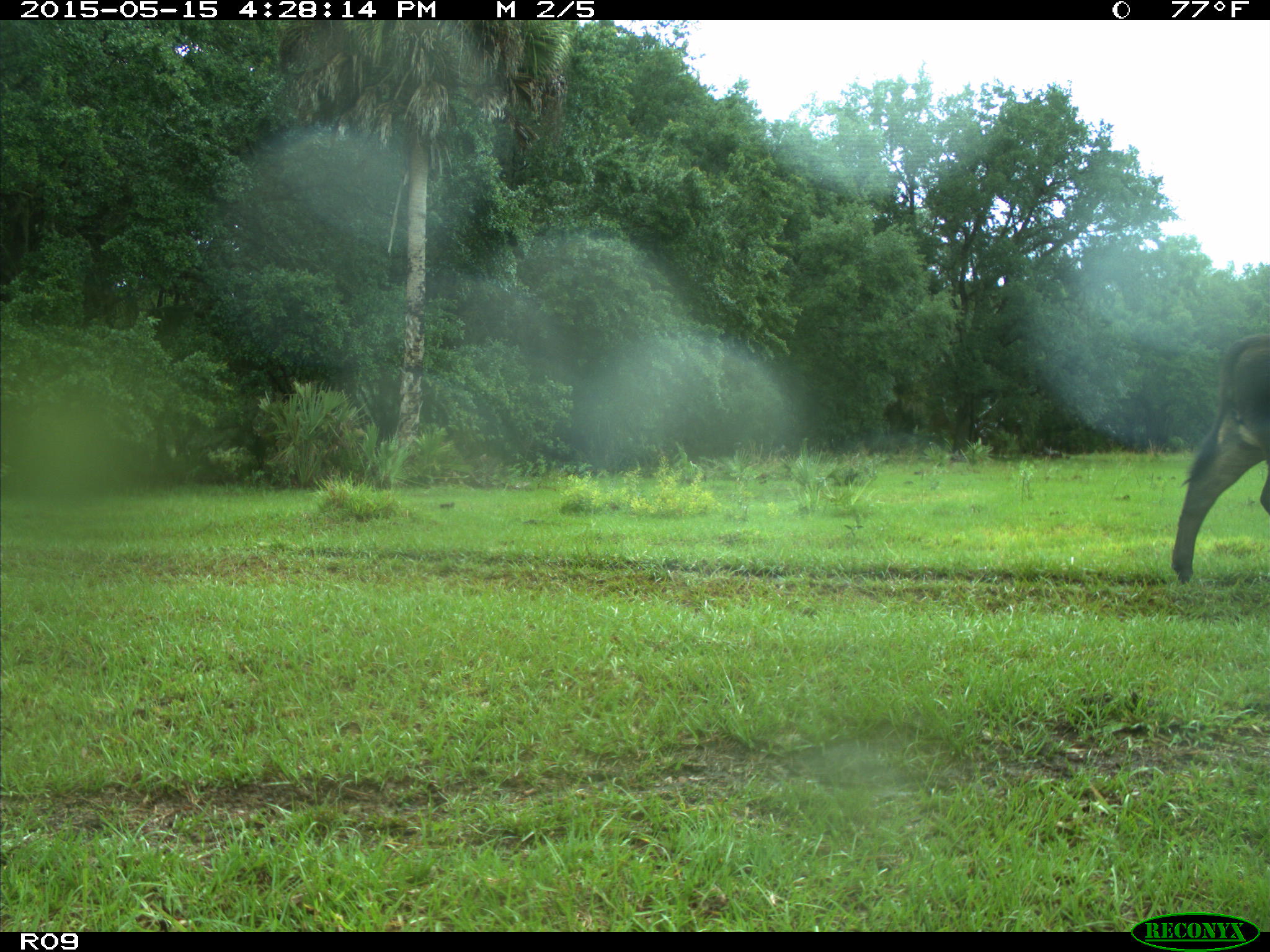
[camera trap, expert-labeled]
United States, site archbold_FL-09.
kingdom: Animalia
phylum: Chordata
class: Mammalia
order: Artiodactyla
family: Bovidae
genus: Bos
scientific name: Bos taurus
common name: domestic cow